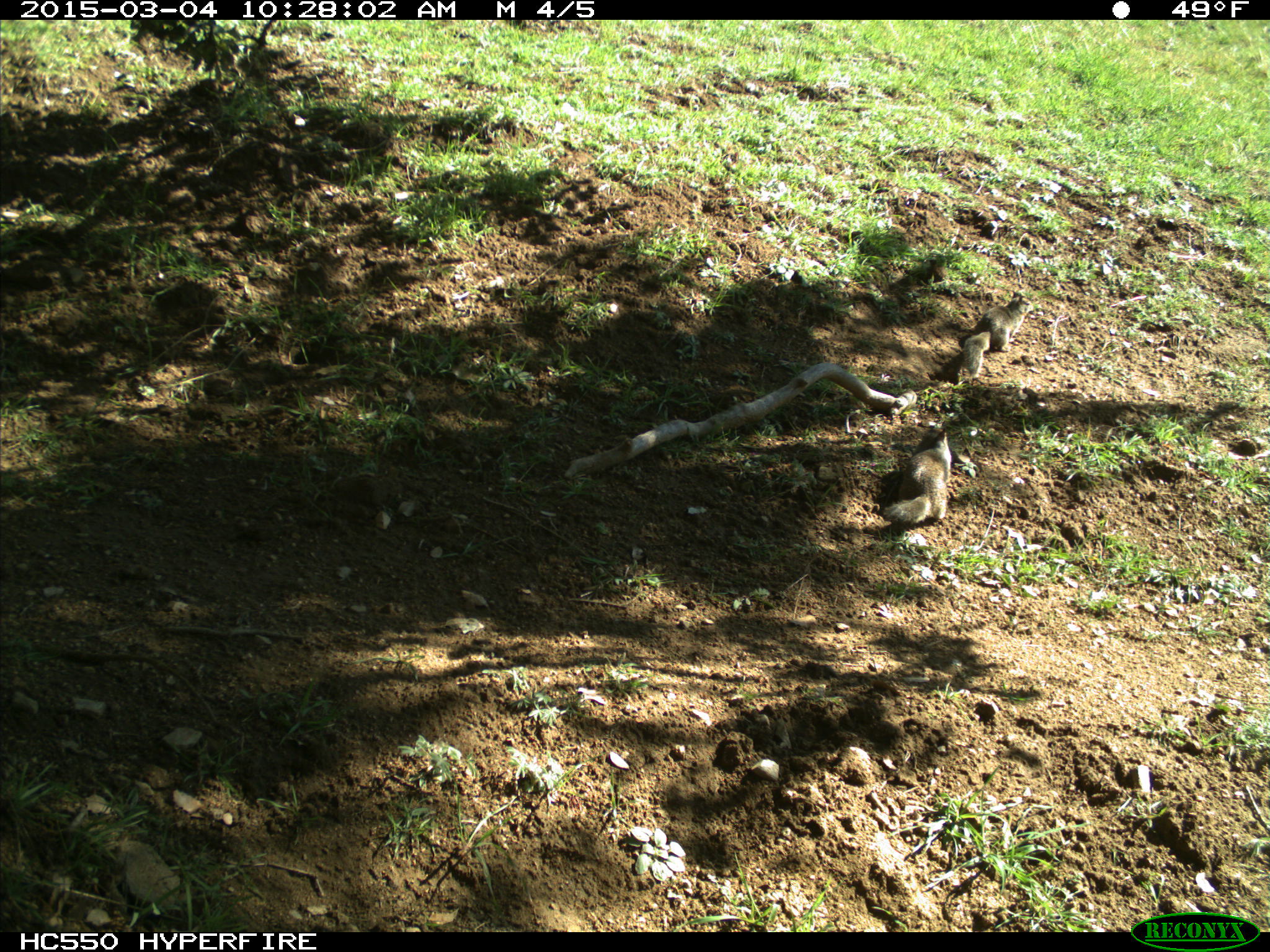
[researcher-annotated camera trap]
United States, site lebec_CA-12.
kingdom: Animalia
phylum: Chordata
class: Mammalia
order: Rodentia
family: Sciuridae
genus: Otospermophilus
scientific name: Otospermophilus beecheyi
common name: california ground squirrel